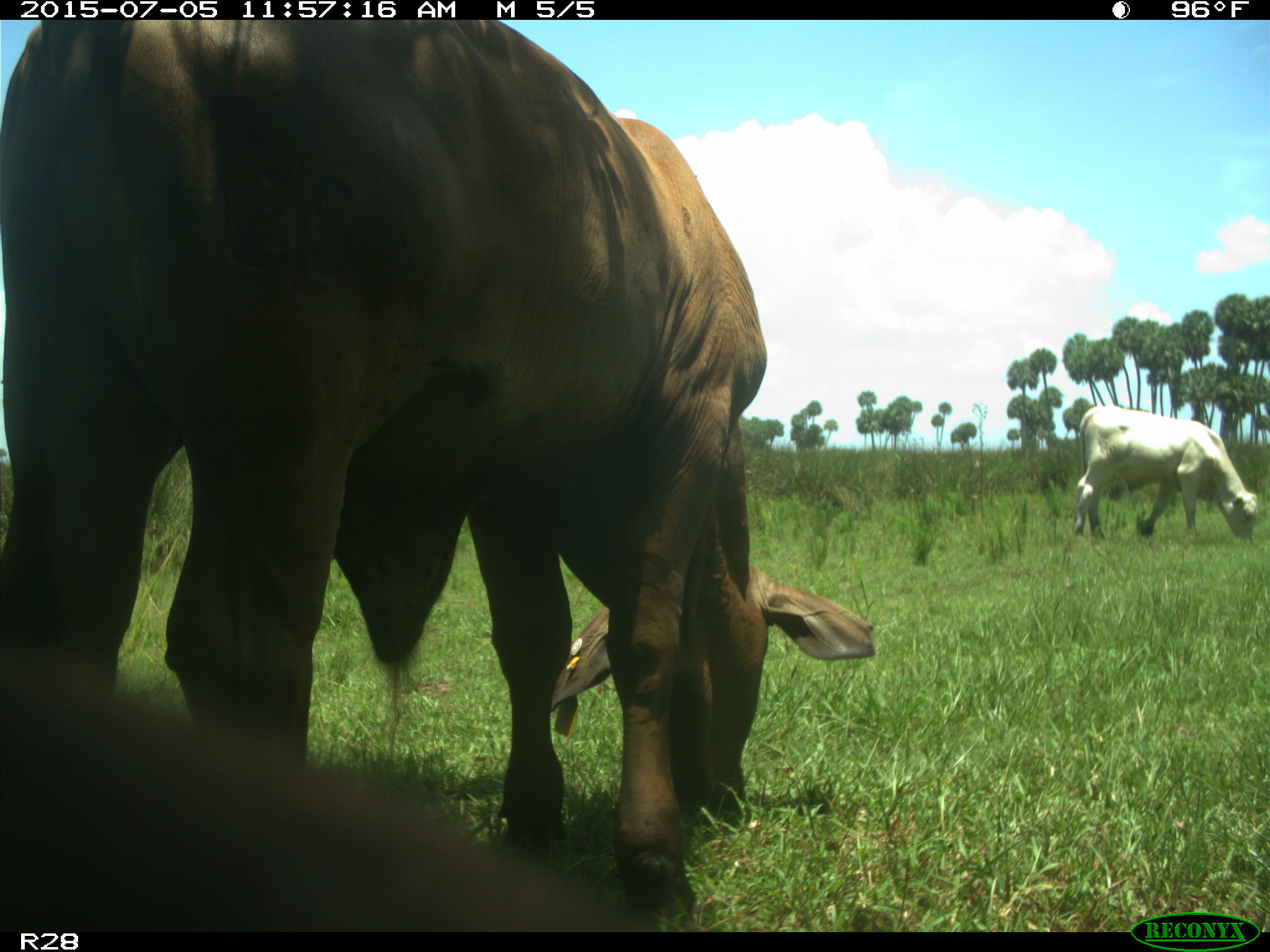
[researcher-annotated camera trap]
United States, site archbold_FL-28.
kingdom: Animalia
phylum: Chordata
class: Mammalia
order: Artiodactyla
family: Bovidae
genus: Bos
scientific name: Bos taurus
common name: domestic cow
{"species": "Bos taurus (domestic cow)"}